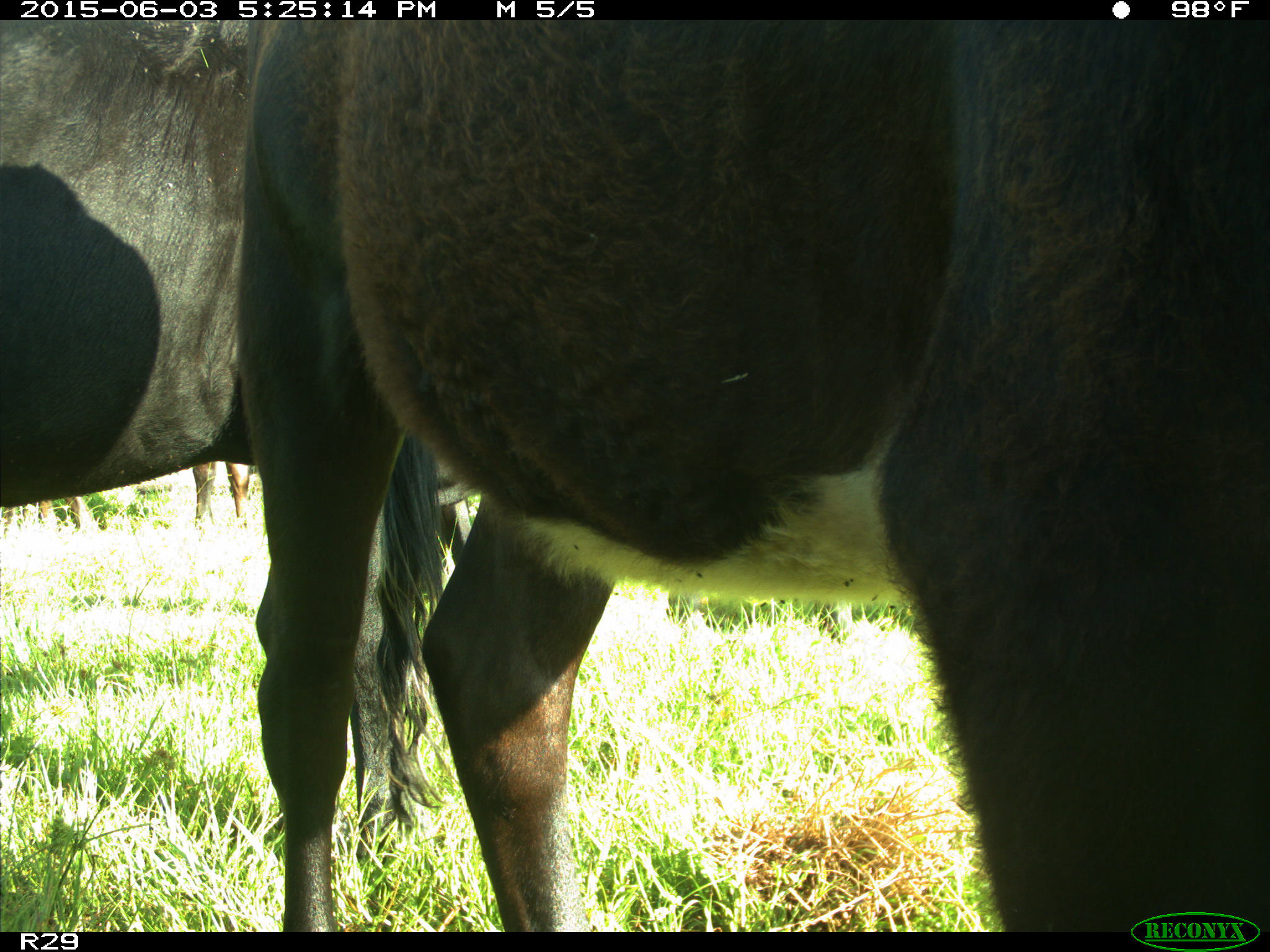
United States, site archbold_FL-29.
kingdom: Animalia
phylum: Chordata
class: Mammalia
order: Artiodactyla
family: Bovidae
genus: Bos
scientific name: Bos taurus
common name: domestic cow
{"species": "Bos taurus (domestic cow)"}